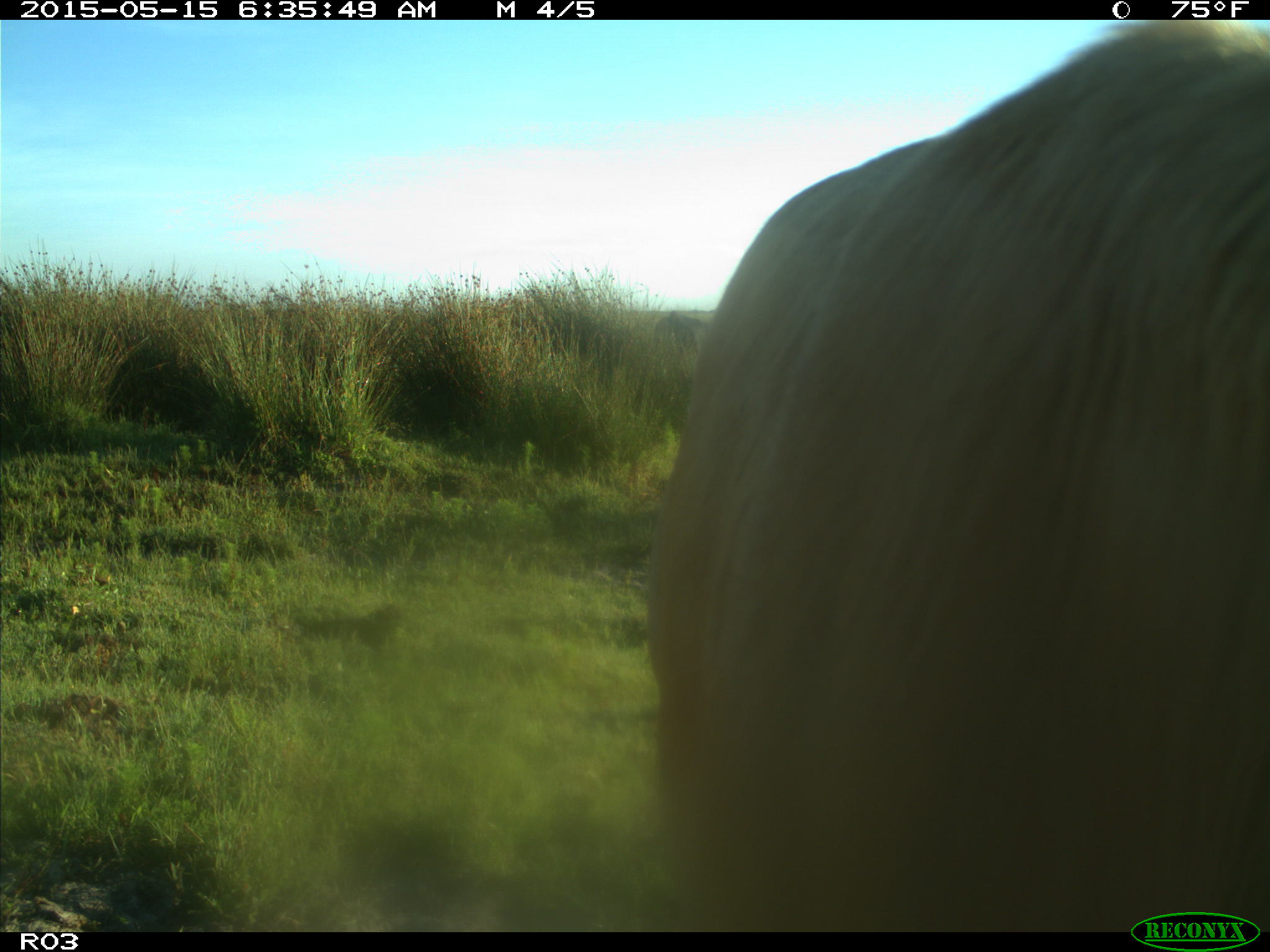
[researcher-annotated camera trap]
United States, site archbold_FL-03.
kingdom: Animalia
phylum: Chordata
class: Mammalia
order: Artiodactyla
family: Bovidae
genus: Bos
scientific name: Bos taurus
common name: domestic cow